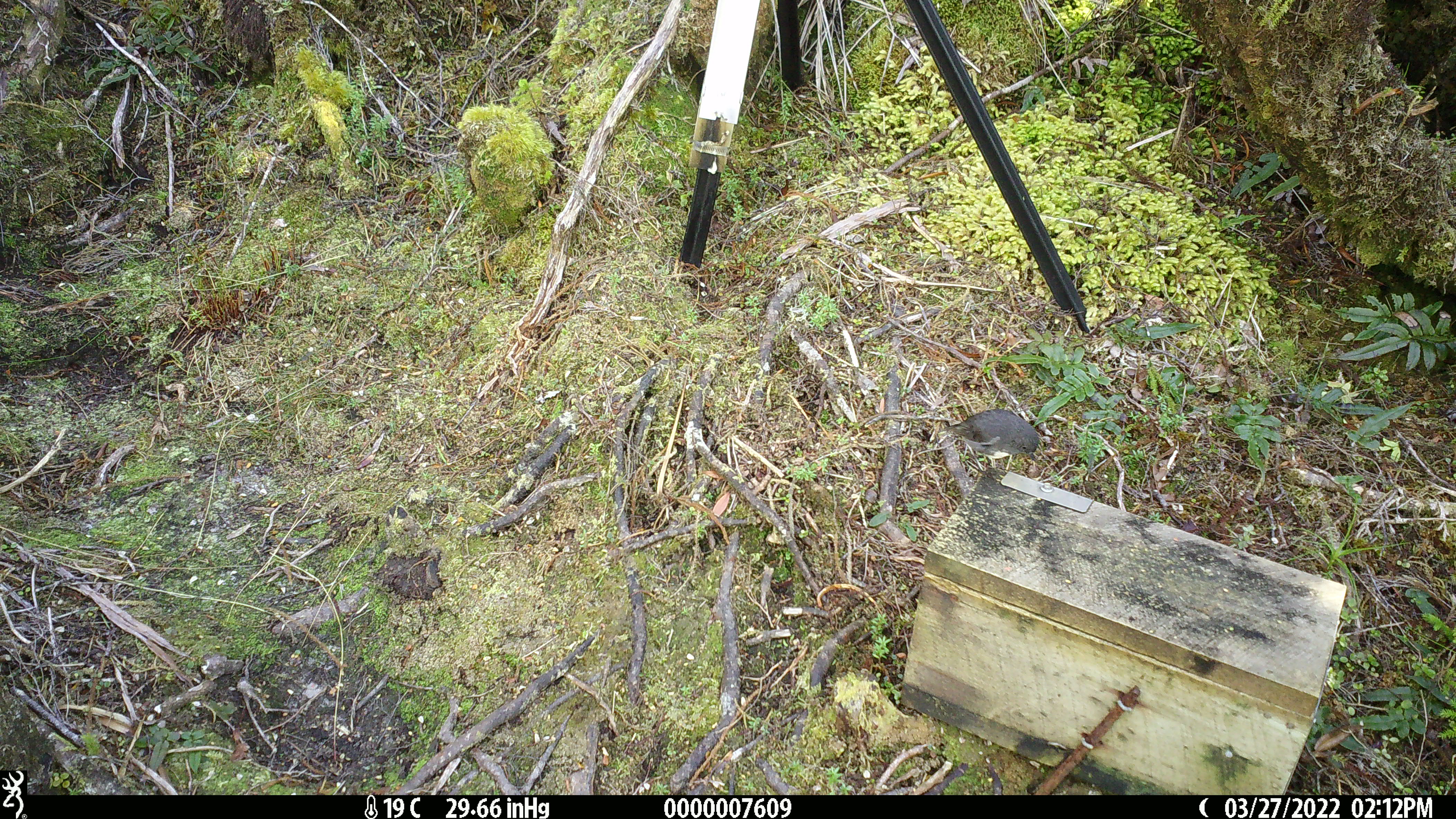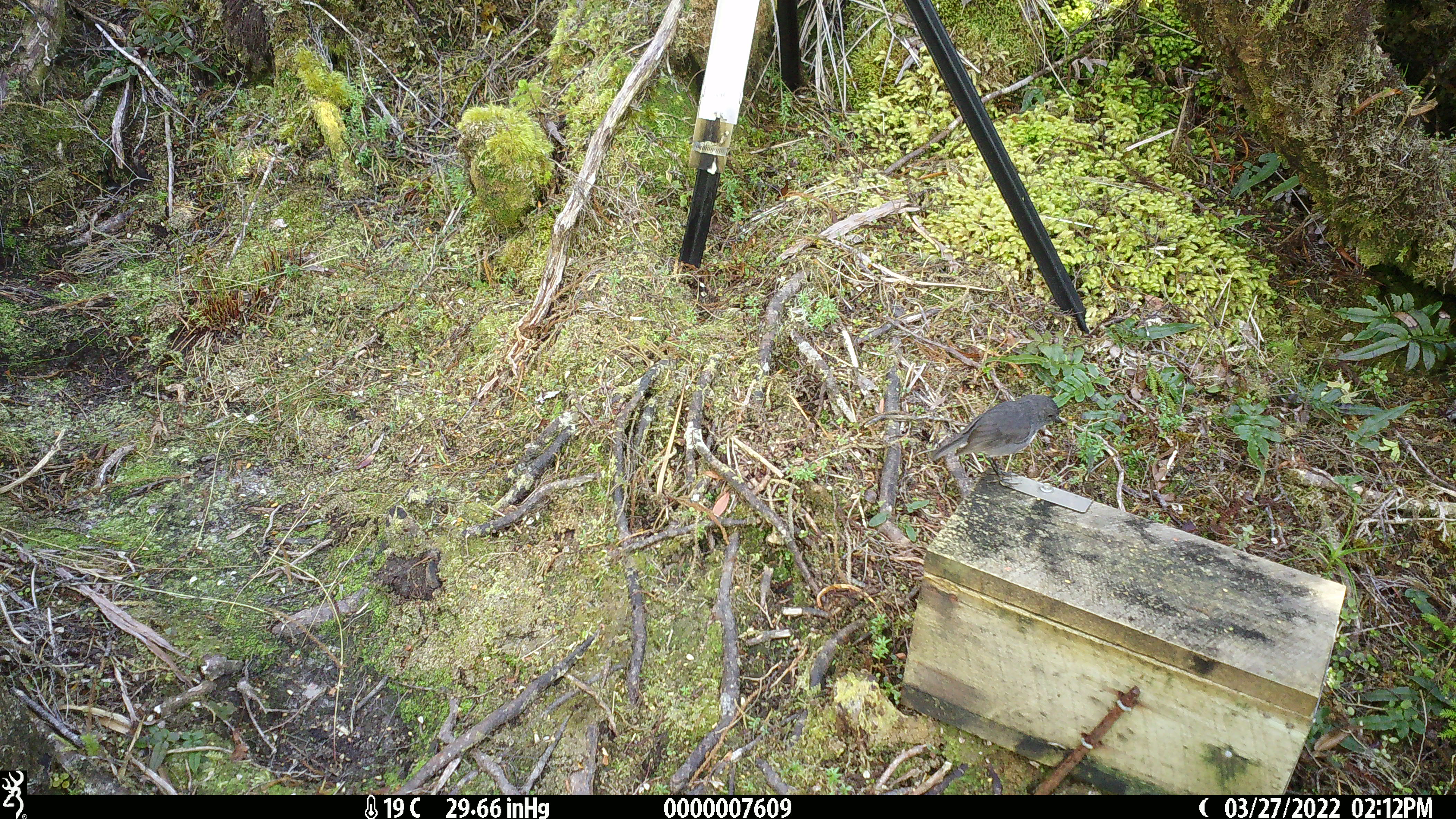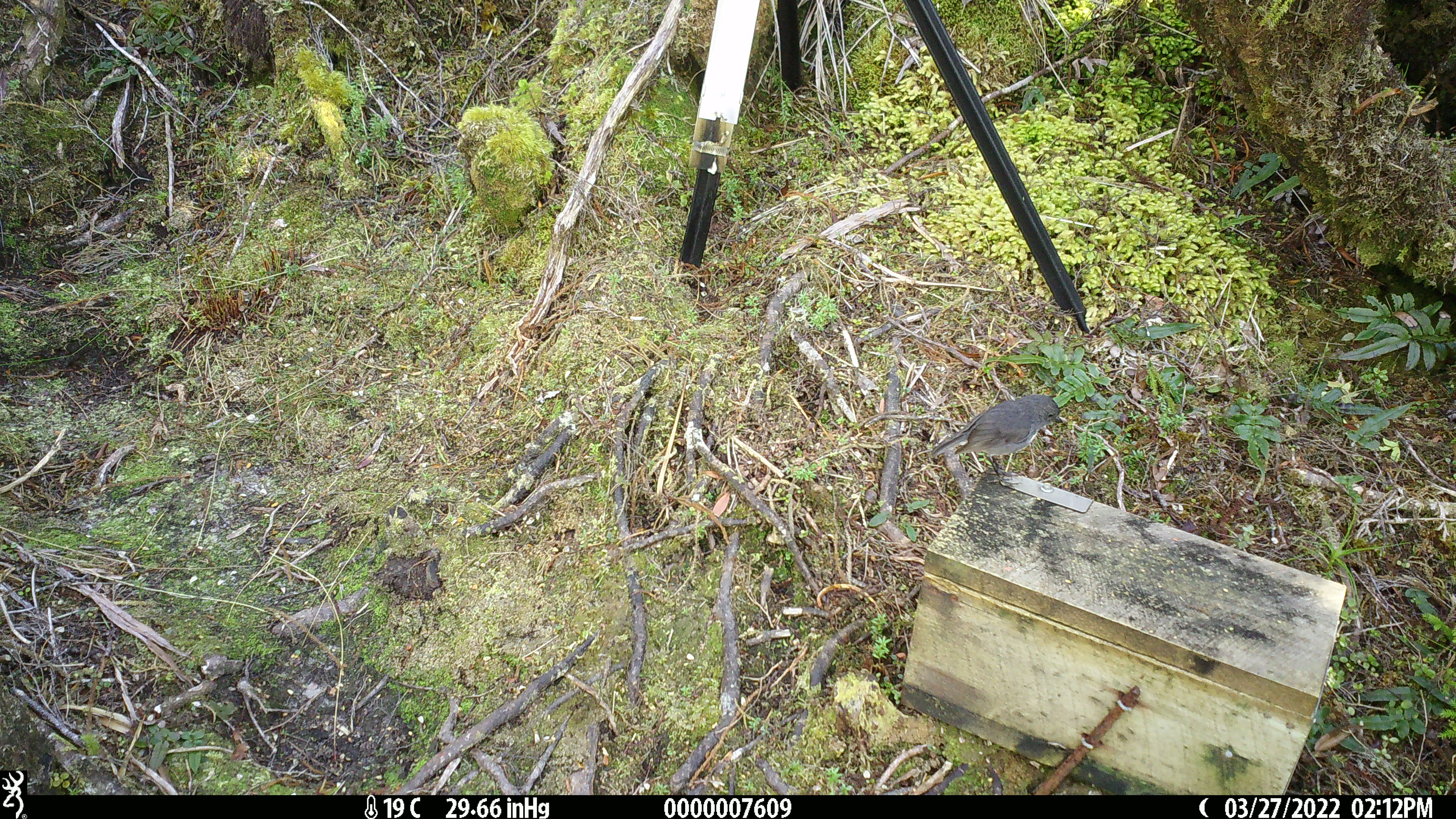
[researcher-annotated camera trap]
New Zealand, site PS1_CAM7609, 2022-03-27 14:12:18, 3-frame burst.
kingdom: Animalia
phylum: Chordata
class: Aves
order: Passeriformes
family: Petroicidae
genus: Petroica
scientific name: Petroica australis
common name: new zealand robin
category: robin